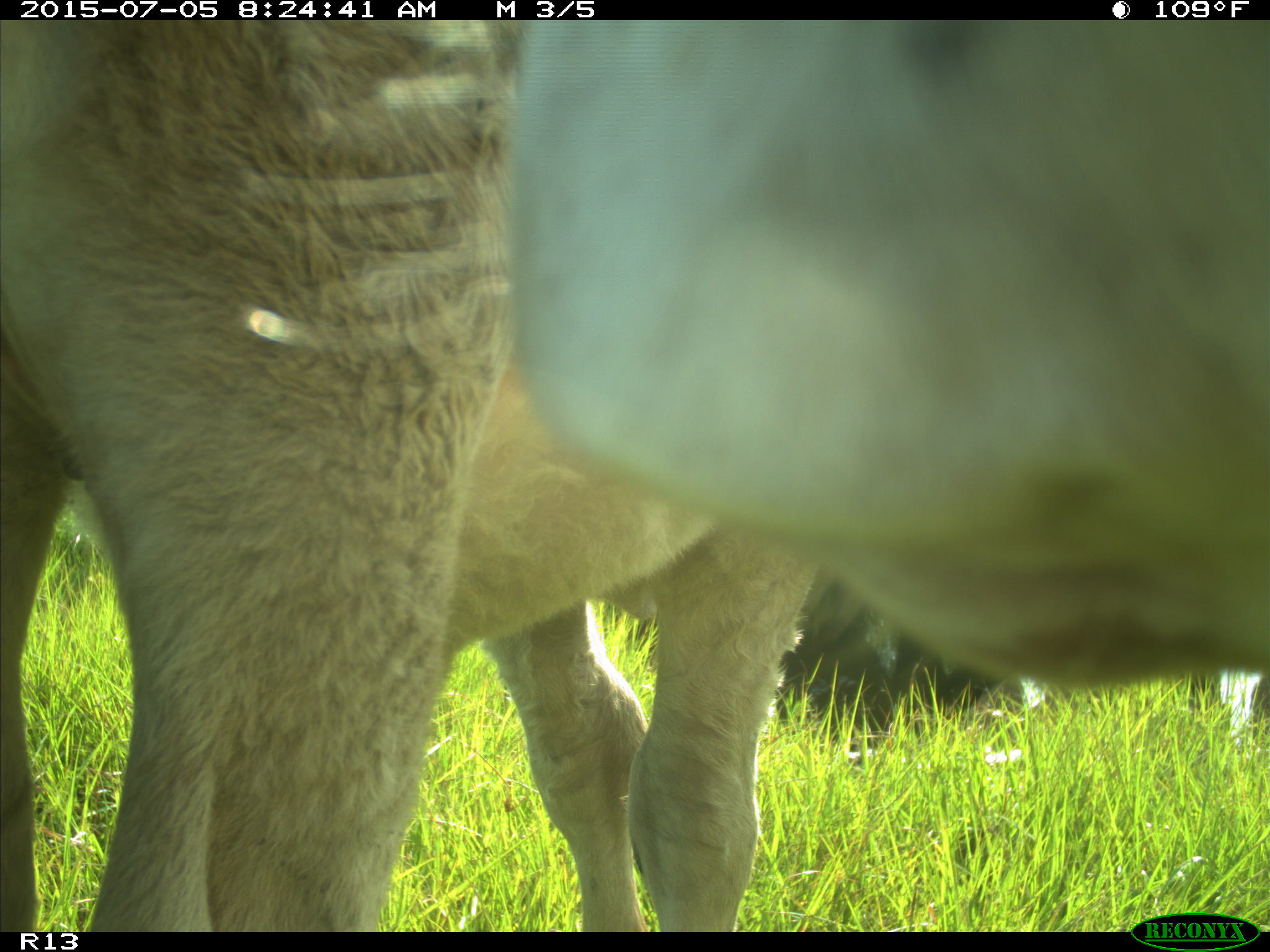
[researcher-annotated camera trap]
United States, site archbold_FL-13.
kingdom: Animalia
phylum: Chordata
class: Mammalia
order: Artiodactyla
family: Bovidae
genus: Bos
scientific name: Bos taurus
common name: domestic cow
Bos taurus (domestic cow).